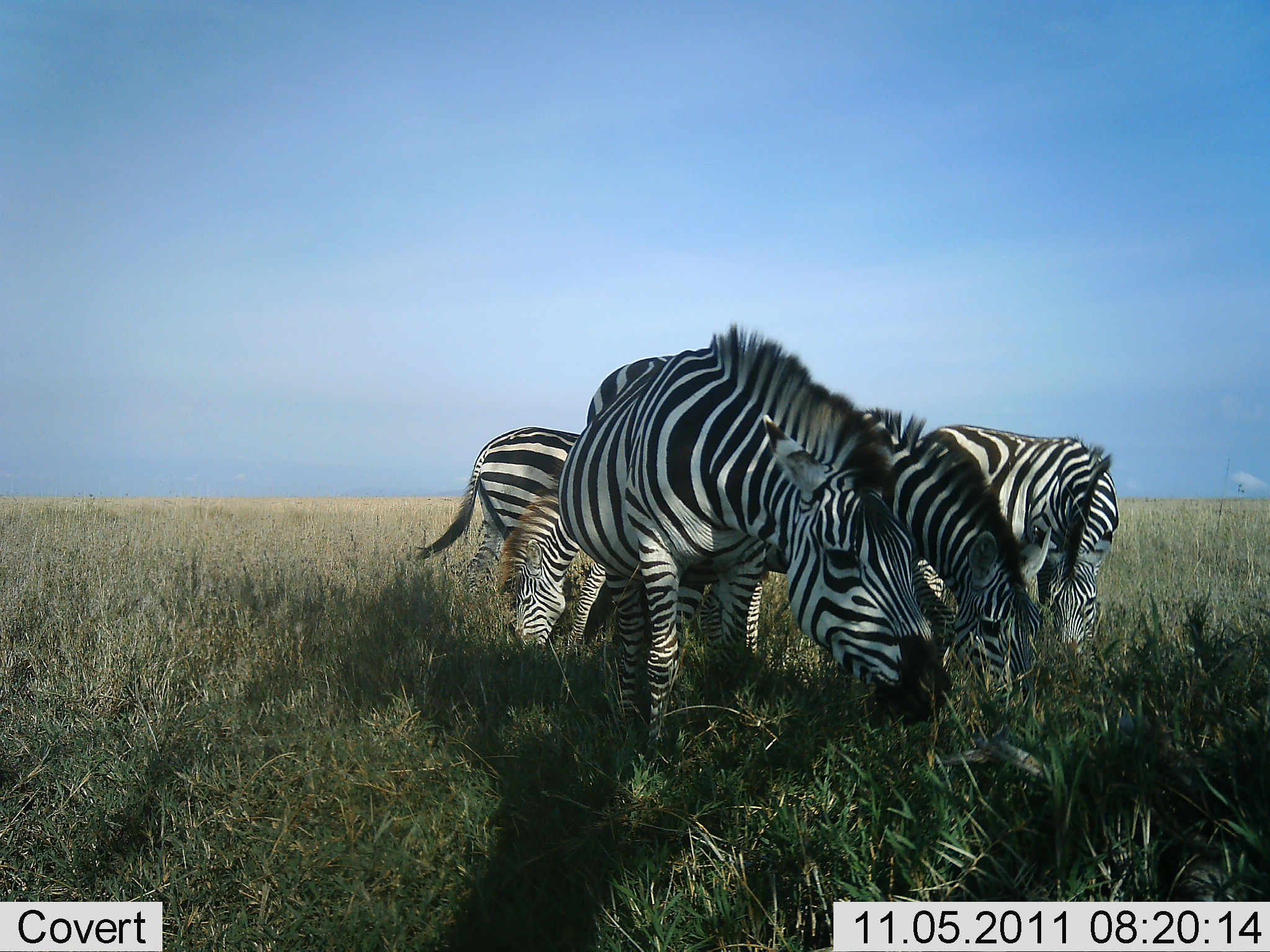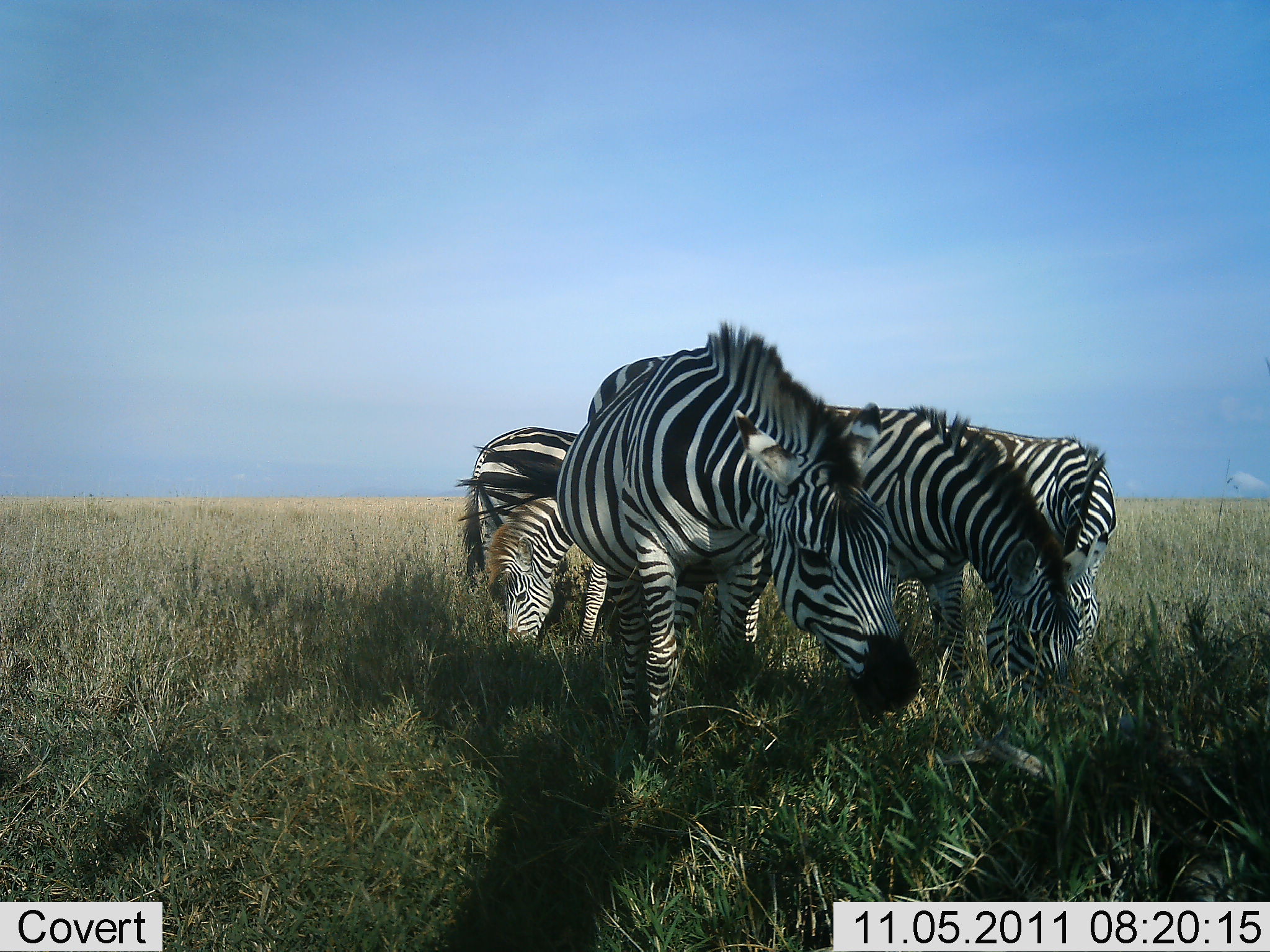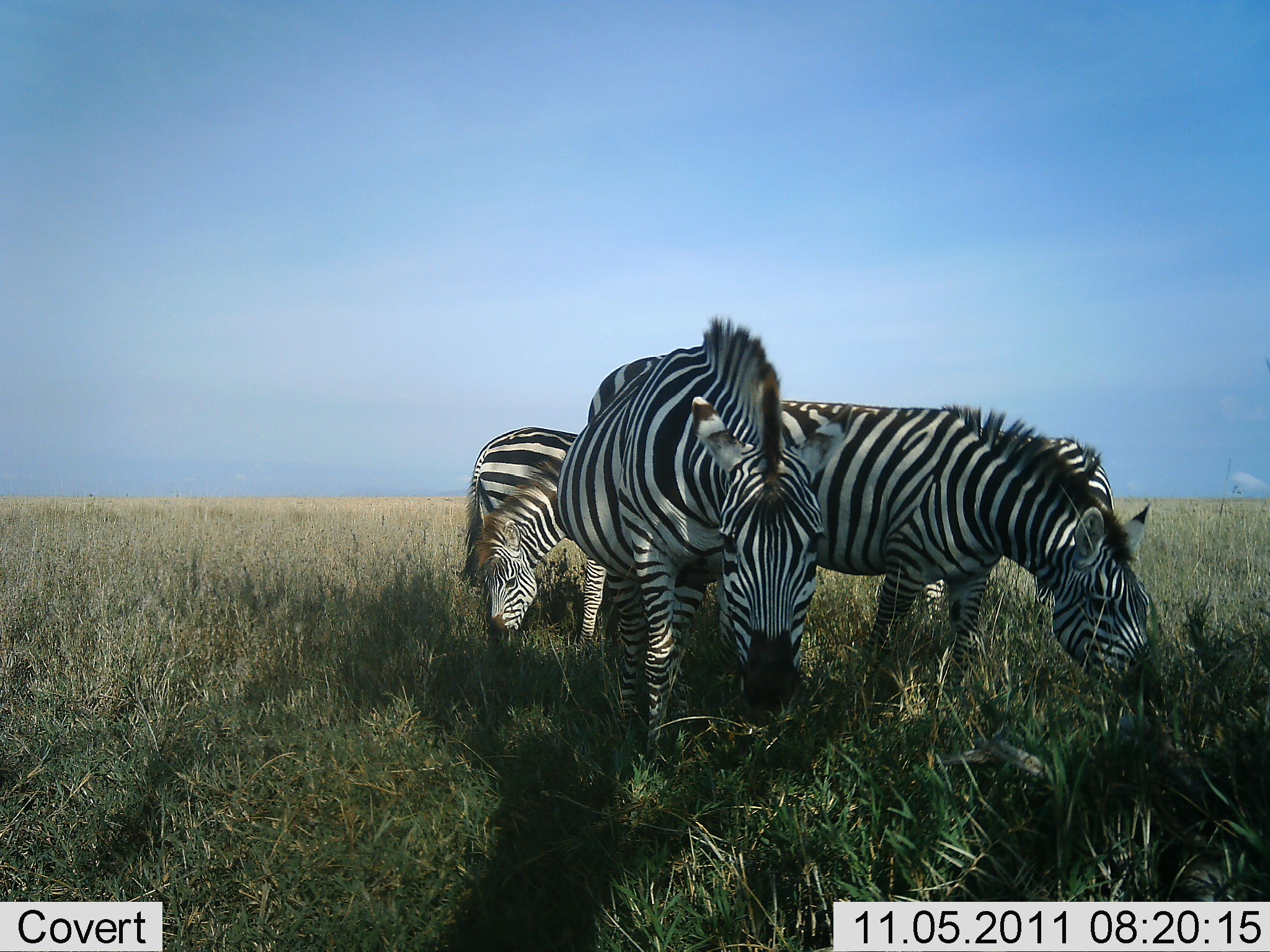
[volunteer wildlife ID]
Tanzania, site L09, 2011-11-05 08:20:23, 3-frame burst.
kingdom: Animalia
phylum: Chordata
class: Mammalia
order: Perissodactyla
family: Equidae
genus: Equus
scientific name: Equus quagga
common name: plains zebra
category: zebra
Zebra (plains zebra) (Equus quagga), count 5. Behavior (volunteer vote fractions): standing 33%, resting 7%, moving 0%, interacting 0%. Young present (vote fraction): 0%. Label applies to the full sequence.